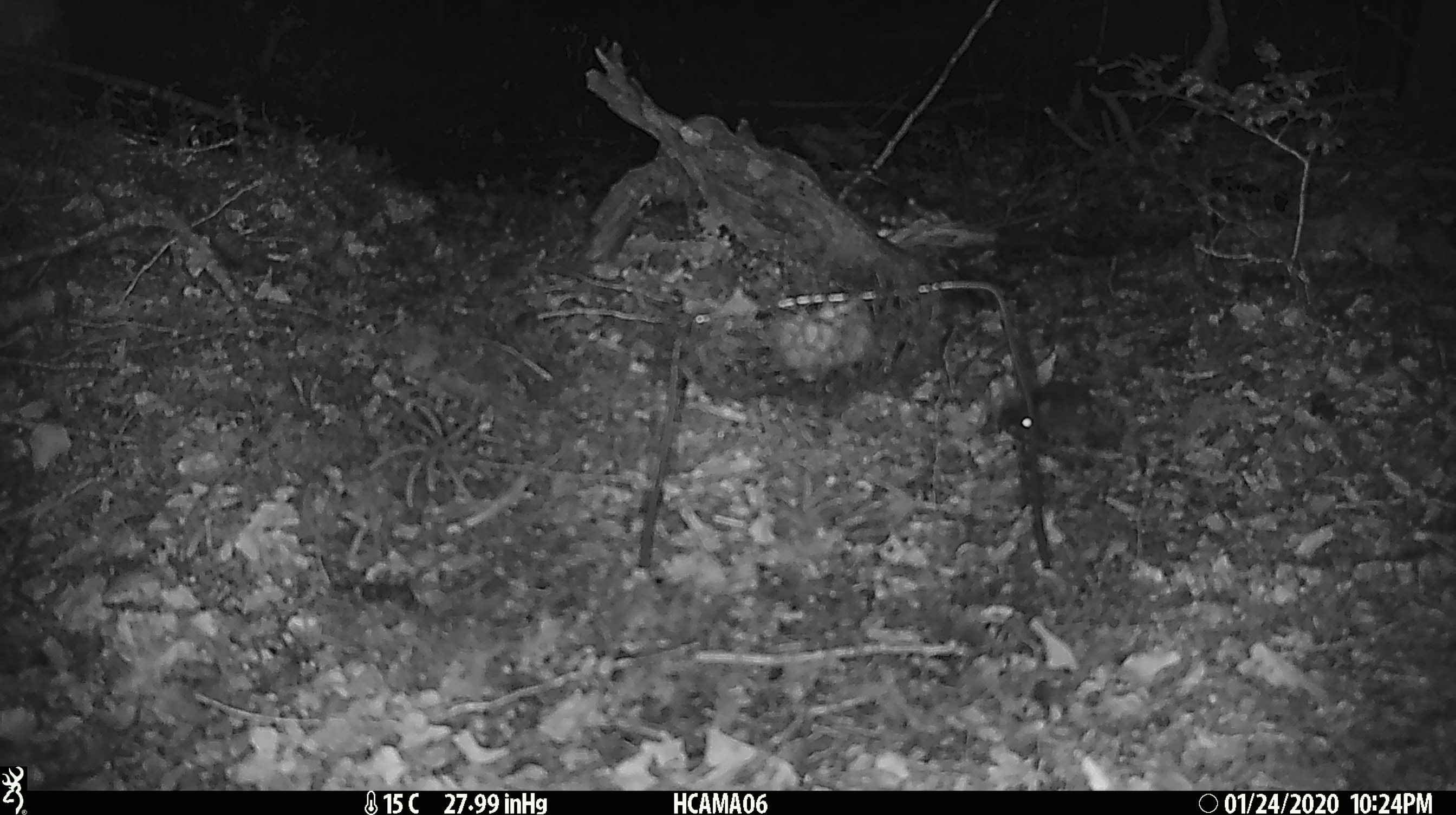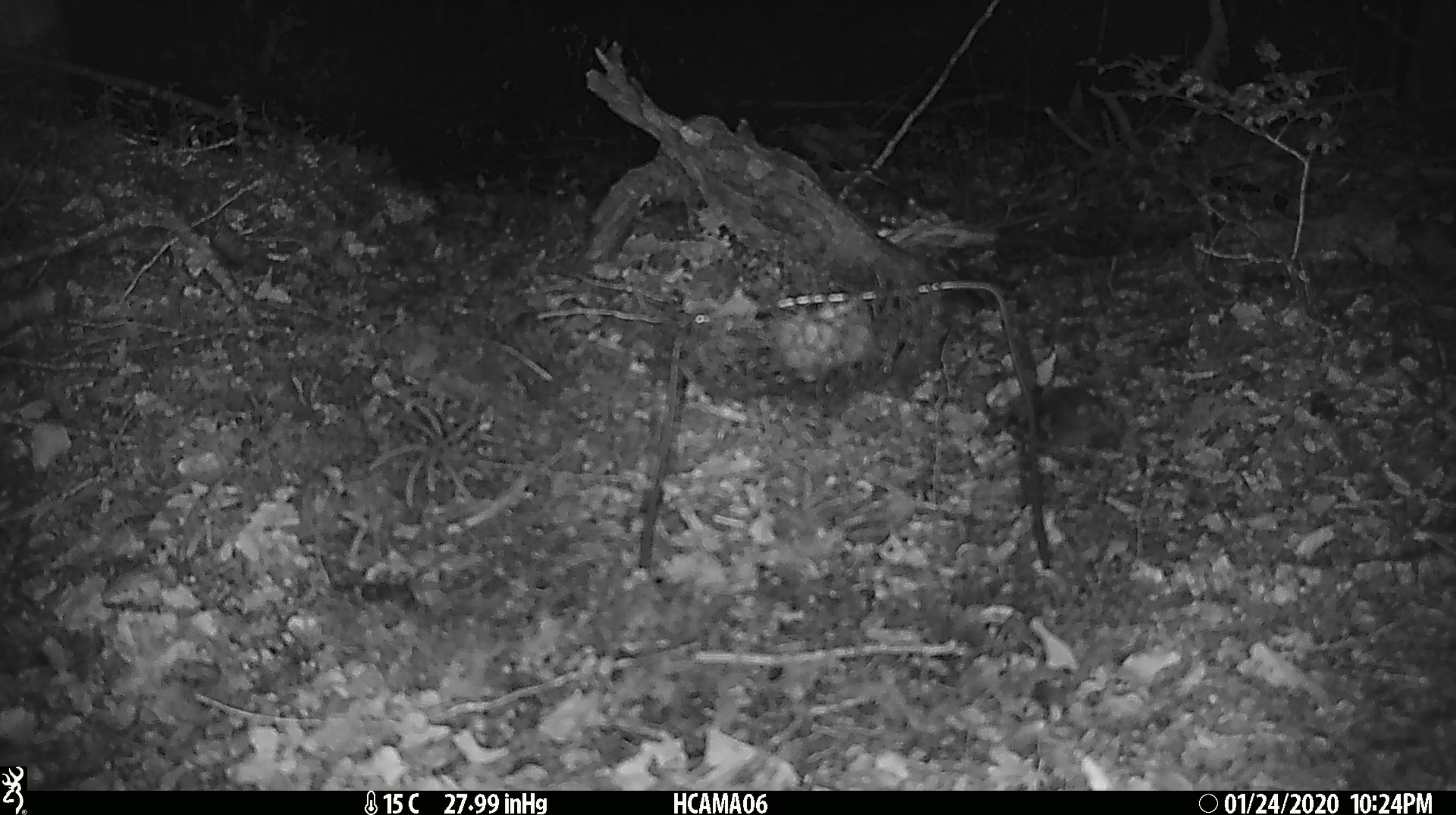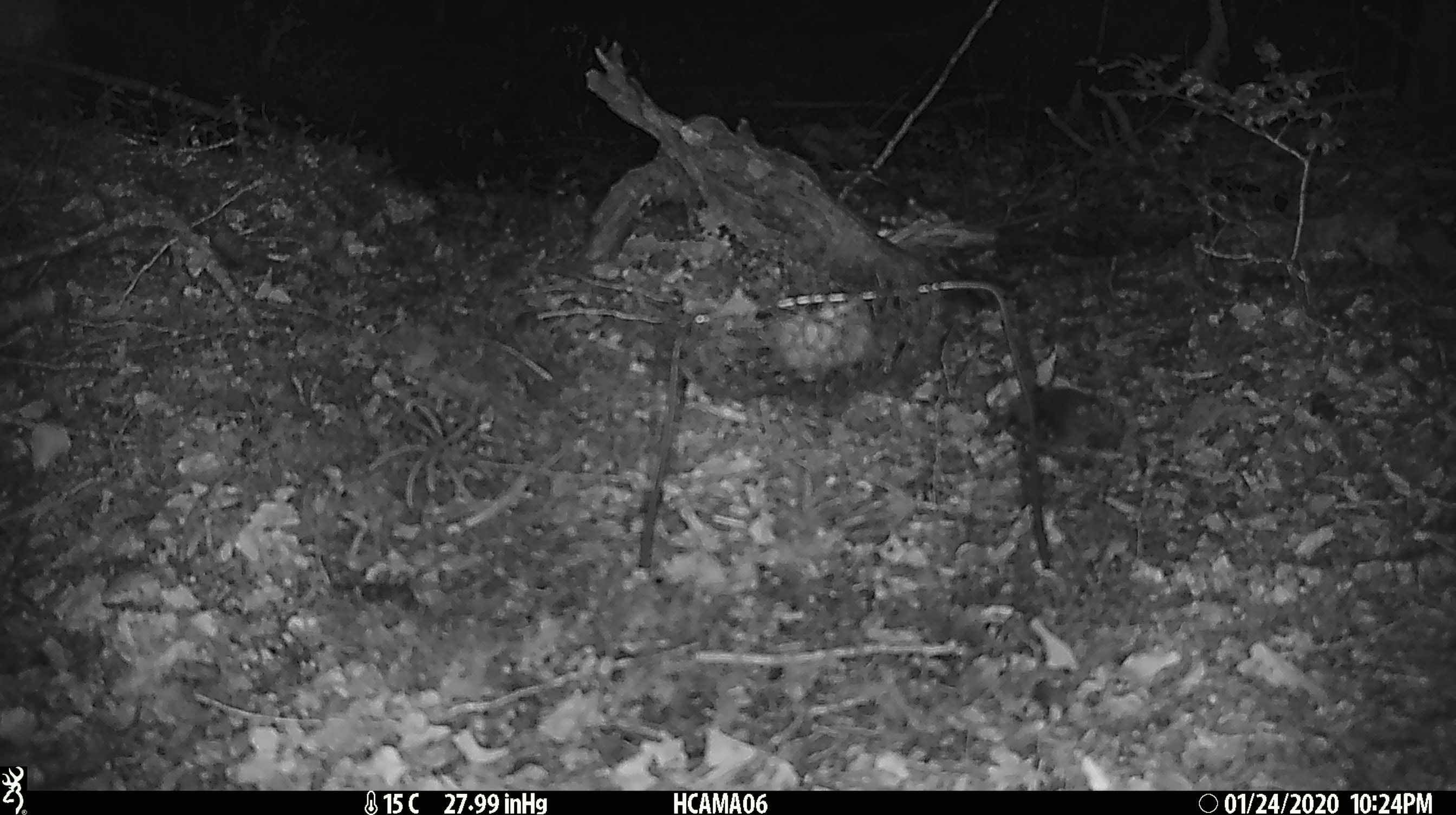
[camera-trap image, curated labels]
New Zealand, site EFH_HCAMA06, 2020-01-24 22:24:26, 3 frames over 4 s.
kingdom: Animalia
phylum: Chordata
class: Mammalia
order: Rodentia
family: Muridae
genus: Mus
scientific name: Mus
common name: mouse